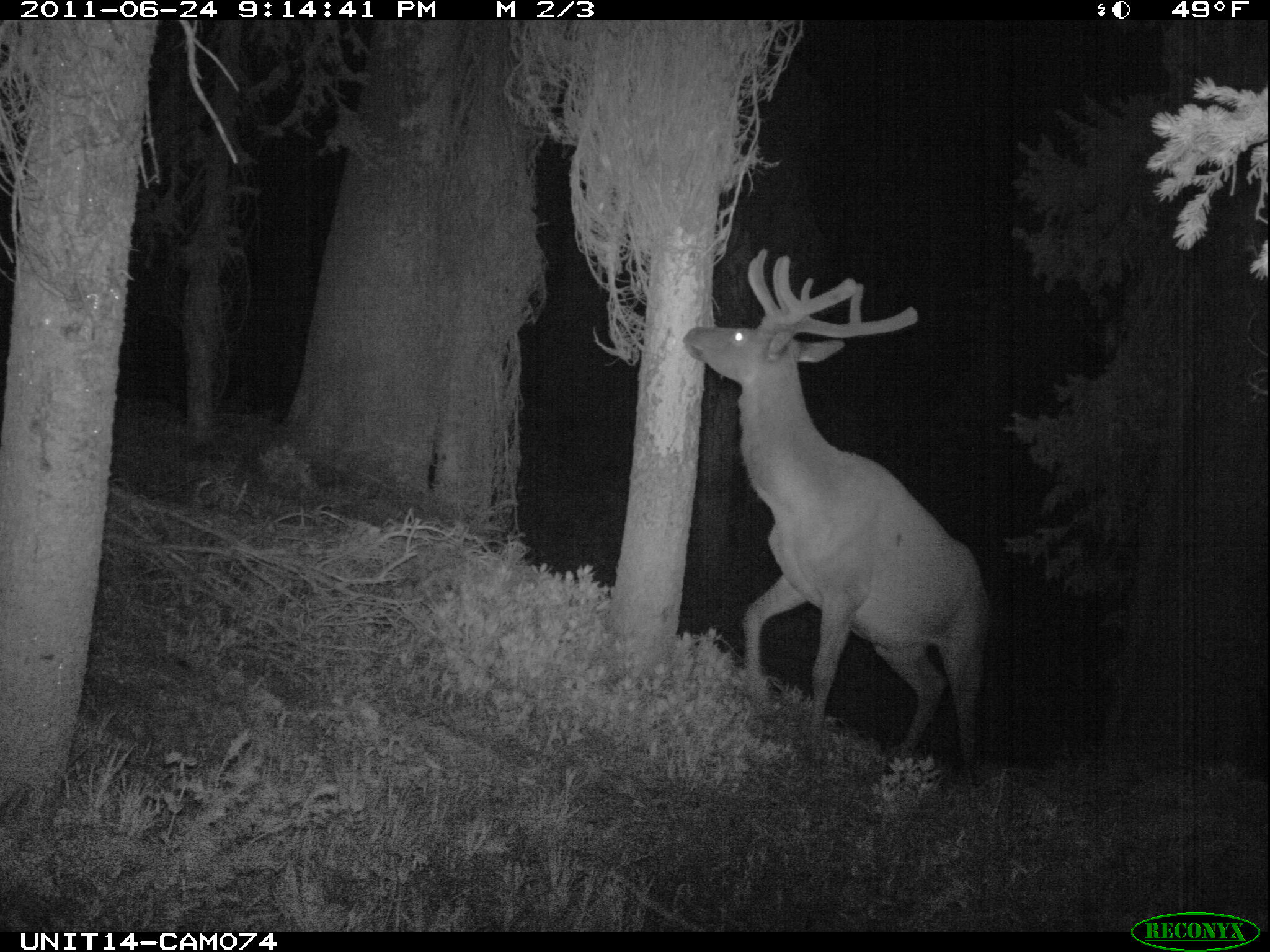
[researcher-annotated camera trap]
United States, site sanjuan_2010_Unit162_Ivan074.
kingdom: Animalia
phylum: Chordata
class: Mammalia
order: Artiodactyla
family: Cervidae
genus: Cervus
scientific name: Cervus elaphus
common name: red deer